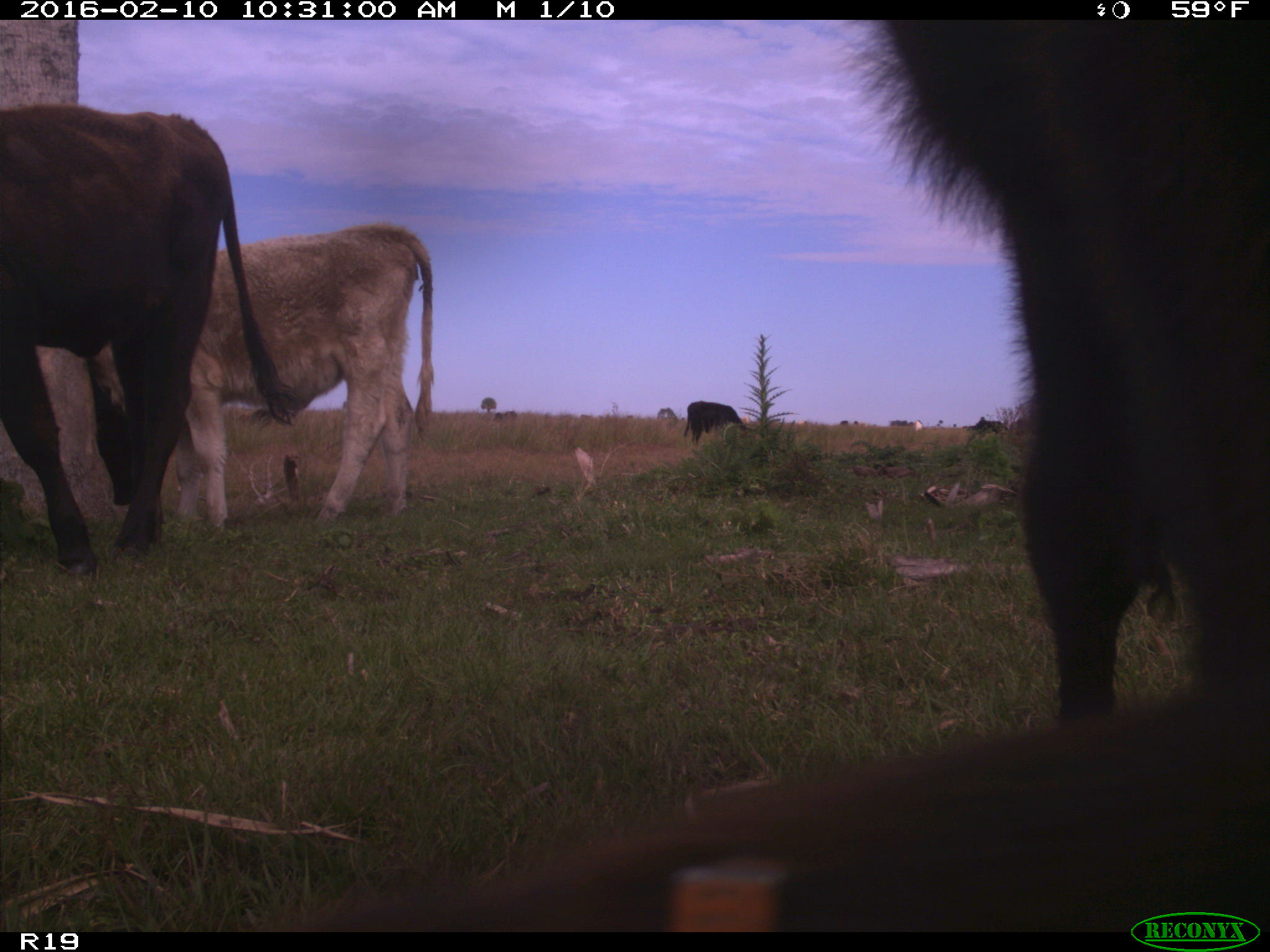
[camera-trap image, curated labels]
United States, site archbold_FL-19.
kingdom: Animalia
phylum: Chordata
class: Mammalia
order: Artiodactyla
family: Bovidae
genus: Bos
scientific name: Bos taurus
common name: domestic cow